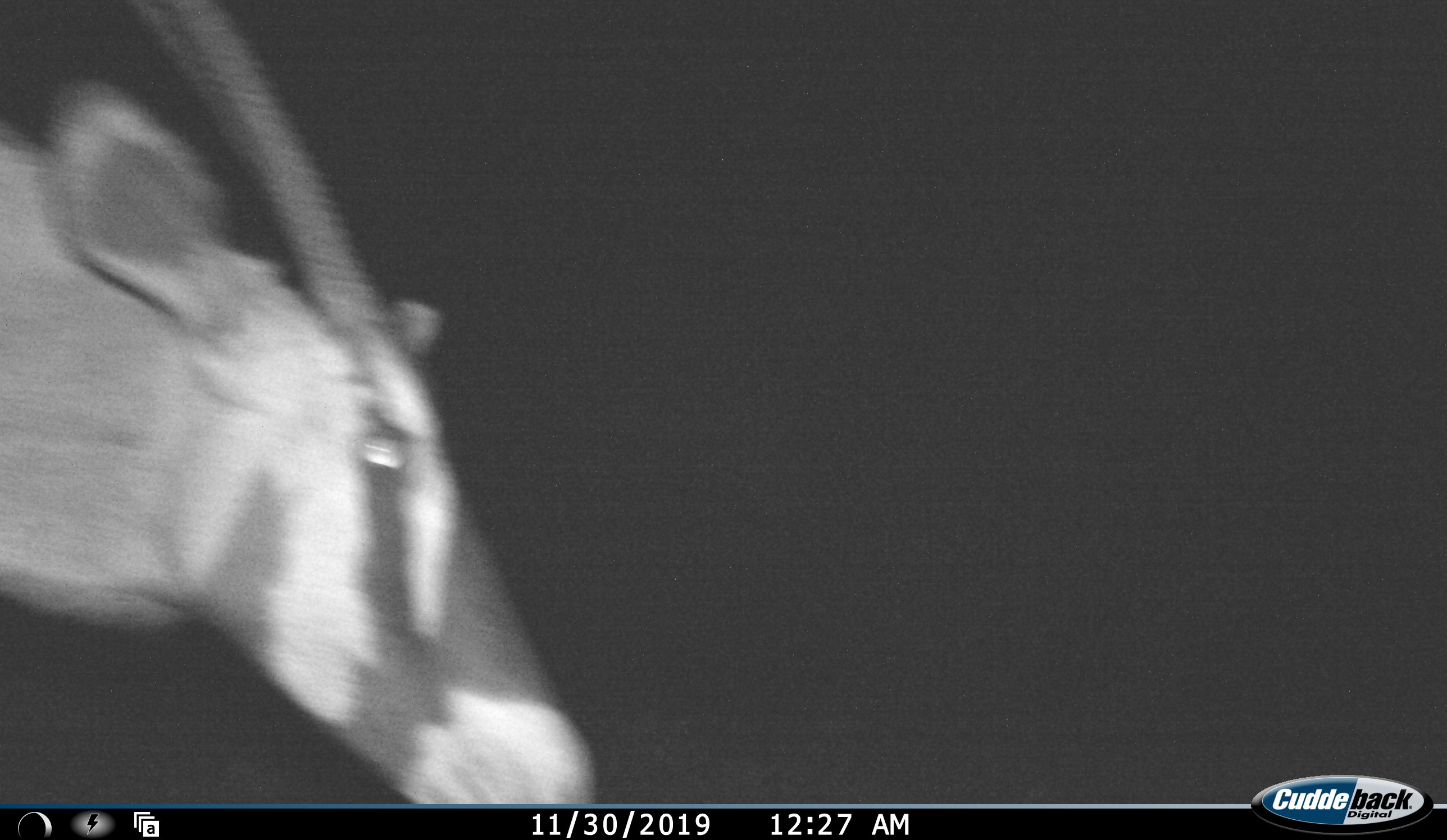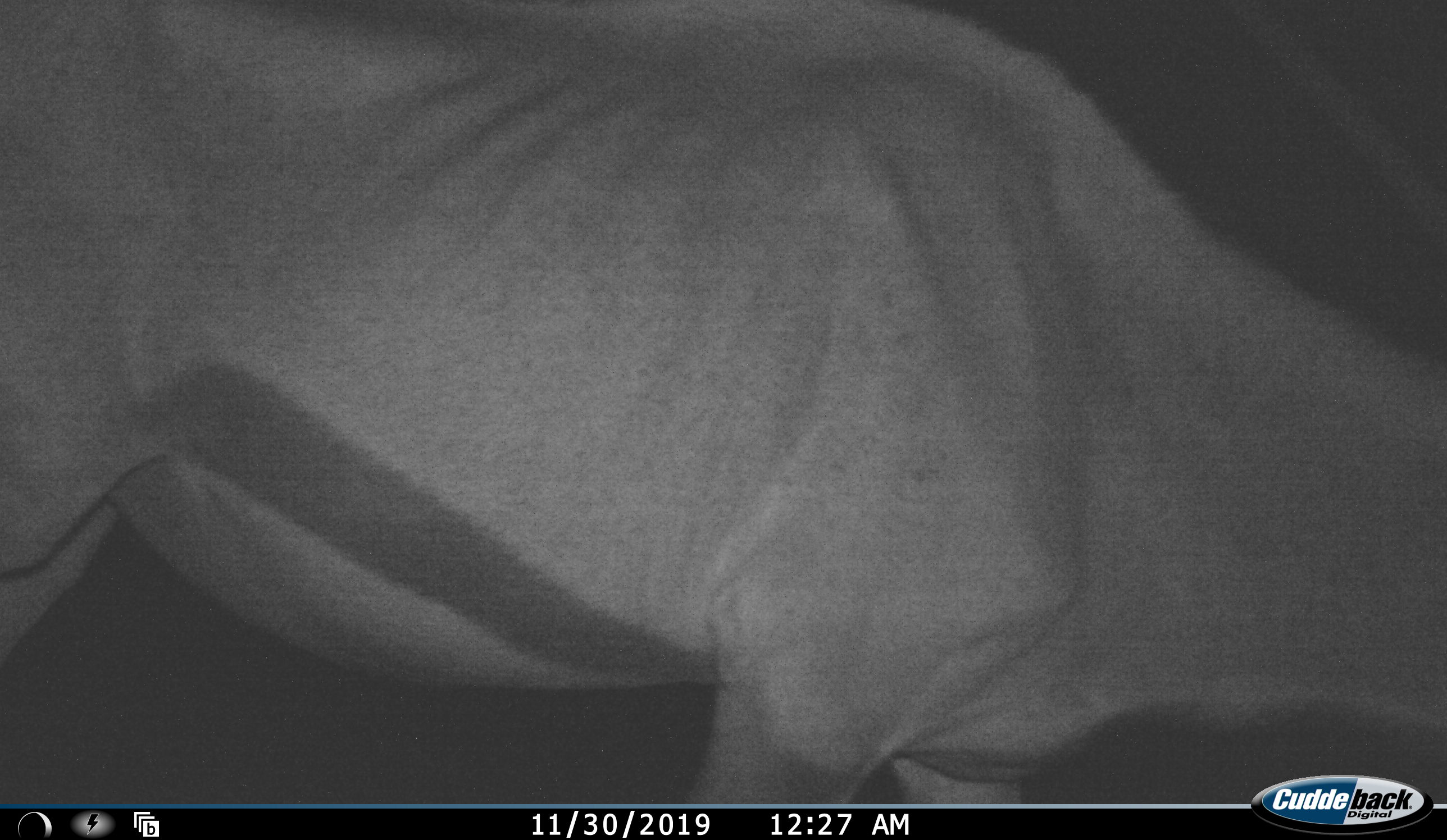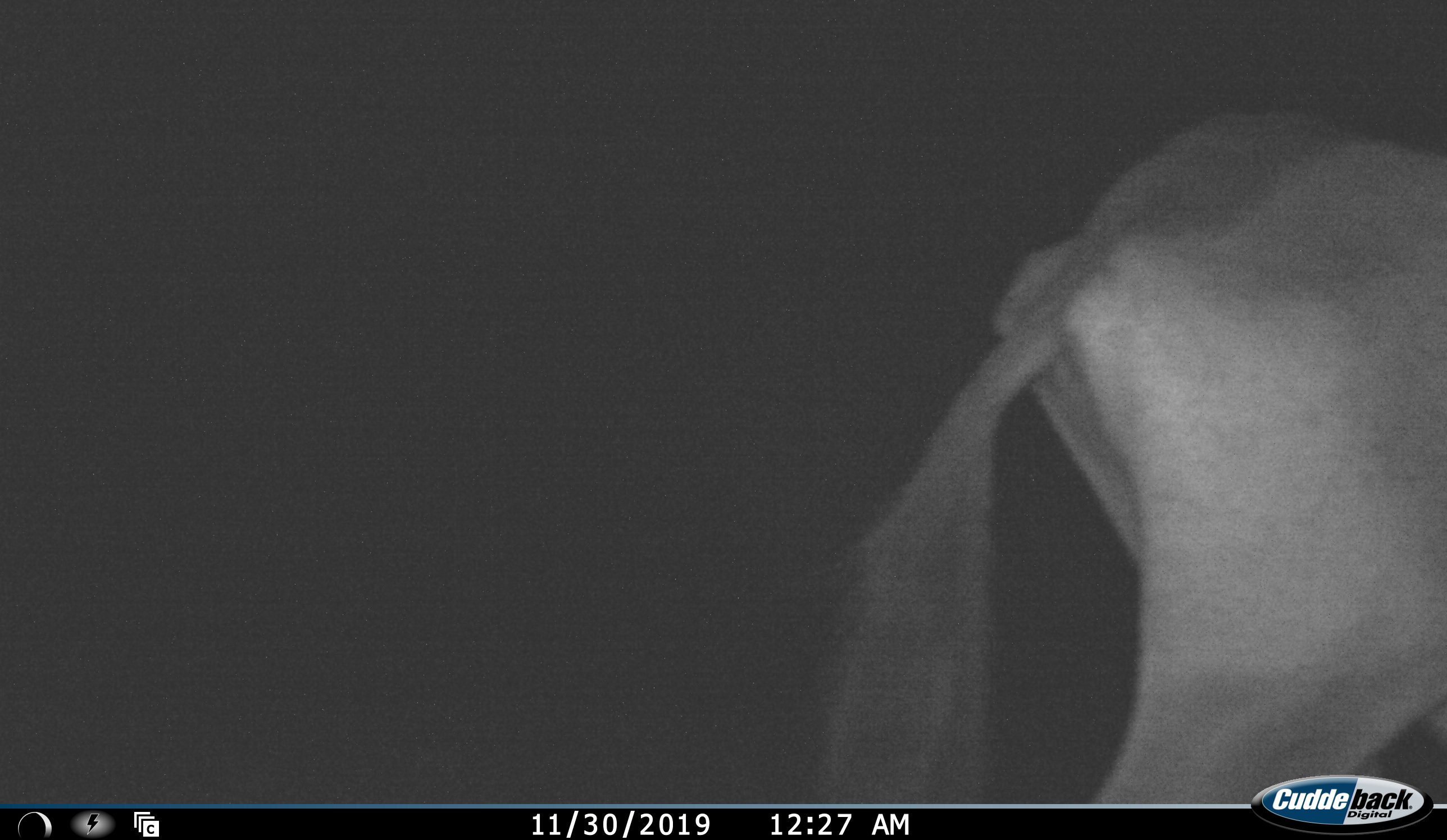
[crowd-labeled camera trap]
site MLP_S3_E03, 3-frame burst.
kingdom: Animalia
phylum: Chordata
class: Mammalia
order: Artiodactyla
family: Bovidae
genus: Oryx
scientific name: Oryx gazella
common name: gemsbok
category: oryx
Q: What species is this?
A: Oryx (gemsbok) (Oryx gazella).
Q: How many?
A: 1.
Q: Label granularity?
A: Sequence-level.